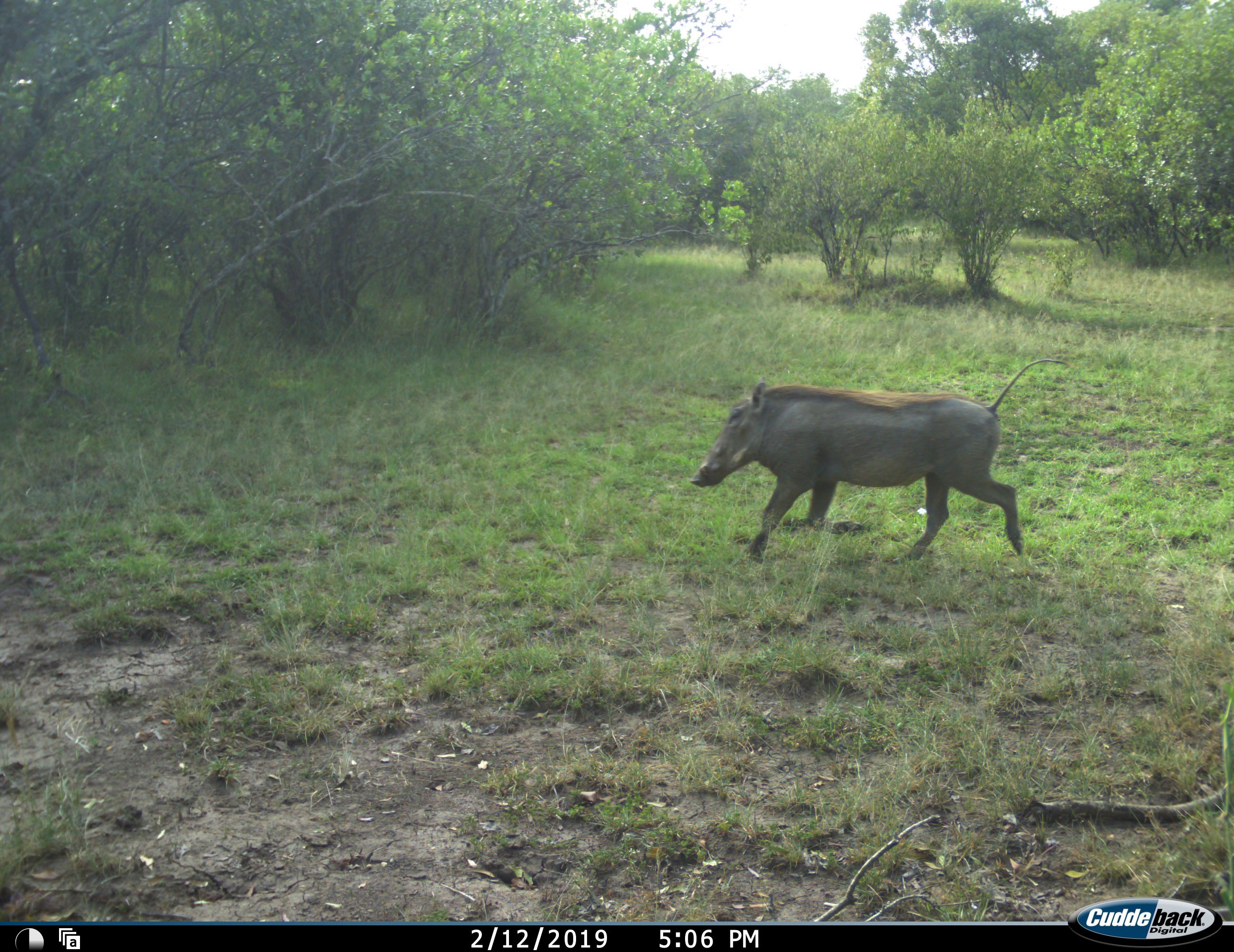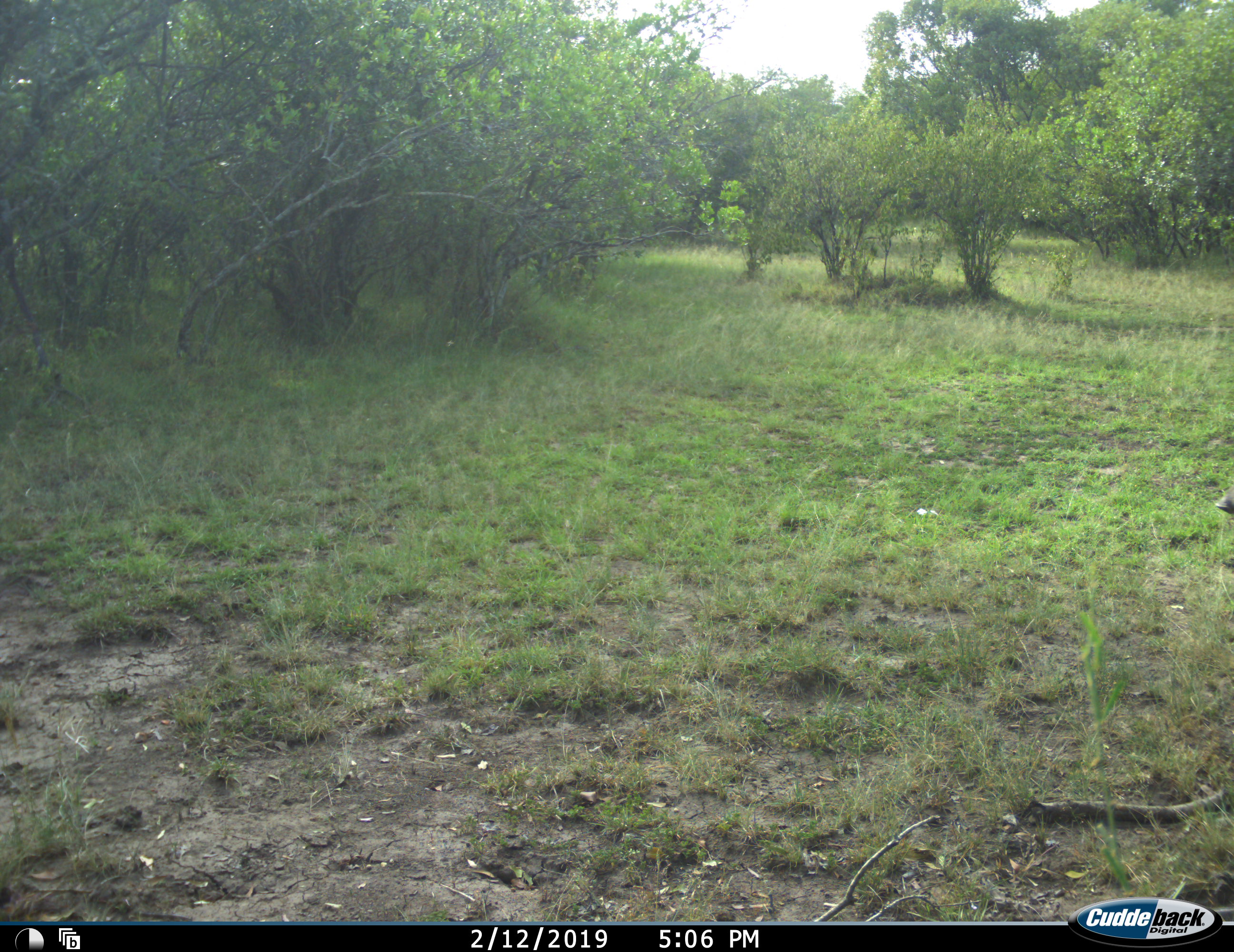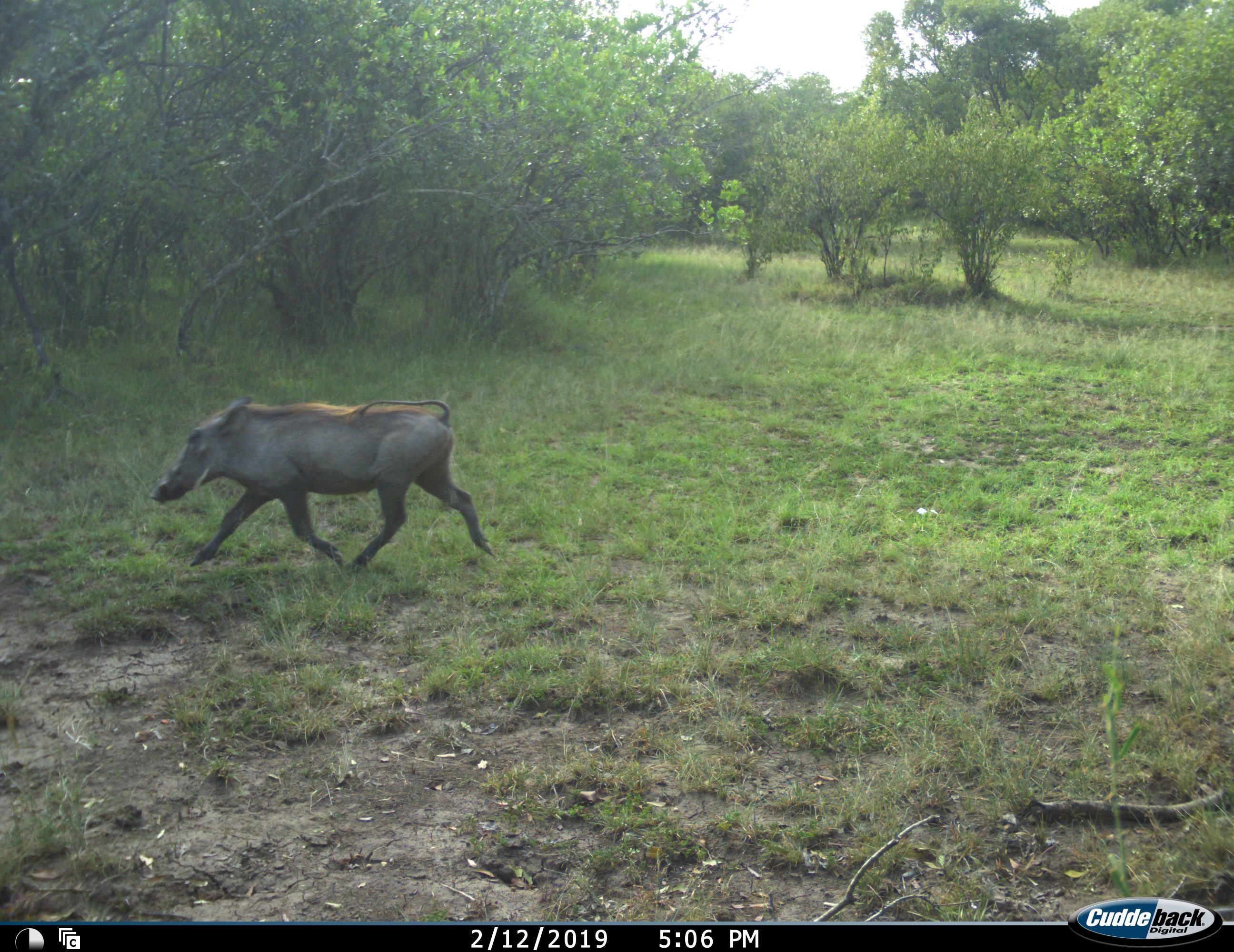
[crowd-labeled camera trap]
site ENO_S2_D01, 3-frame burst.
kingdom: Animalia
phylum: Chordata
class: Mammalia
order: Artiodactyla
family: Suidae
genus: Phacochoerus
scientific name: Phacochoerus africanus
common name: warthog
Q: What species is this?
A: Warthog (Phacochoerus africanus).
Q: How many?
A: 1.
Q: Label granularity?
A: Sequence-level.